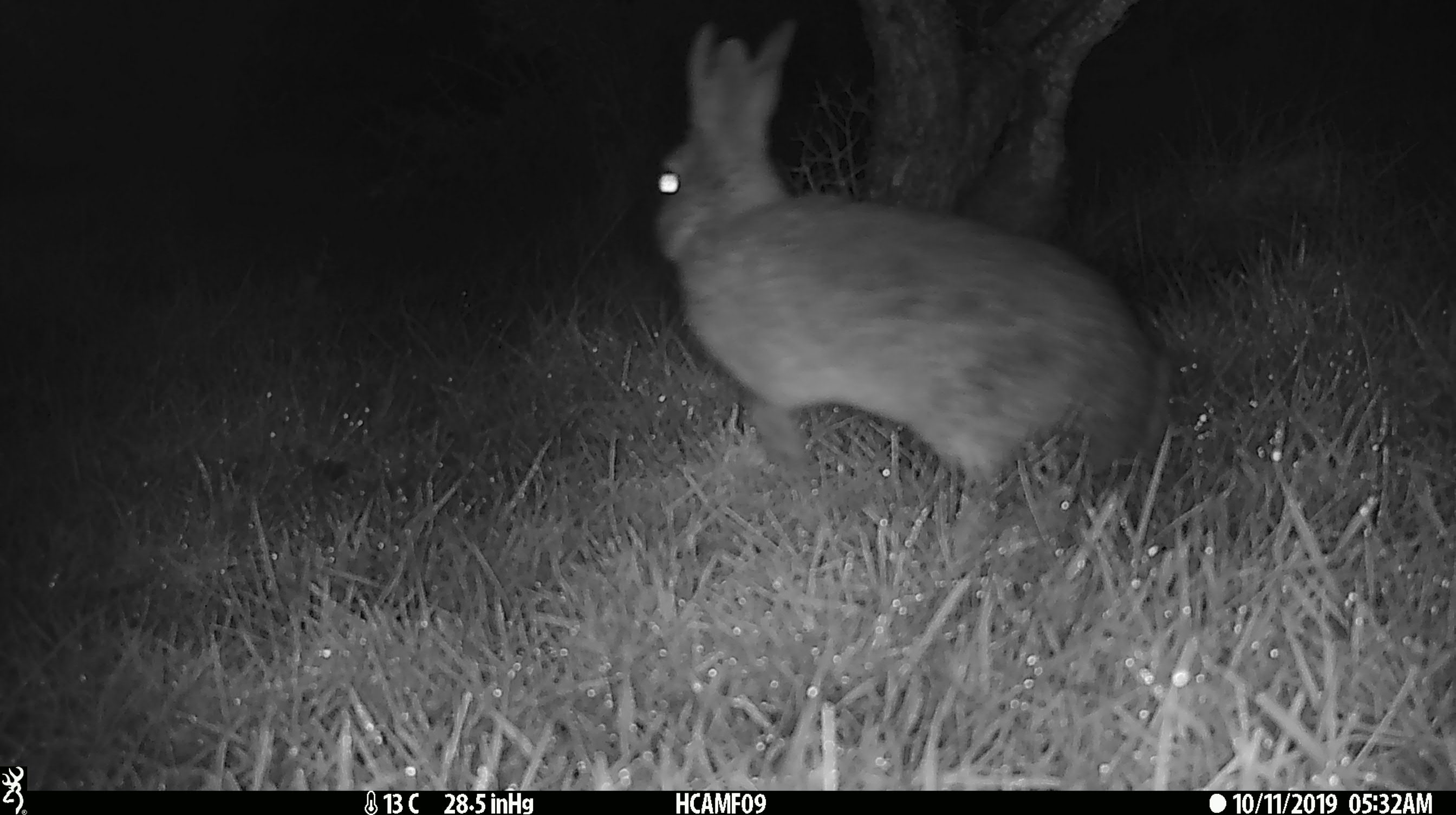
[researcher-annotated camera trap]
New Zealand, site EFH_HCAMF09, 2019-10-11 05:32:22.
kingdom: Animalia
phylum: Chordata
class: Mammalia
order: Lagomorpha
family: Leporidae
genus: Lepus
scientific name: Lepus europaeus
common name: brown hare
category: hare